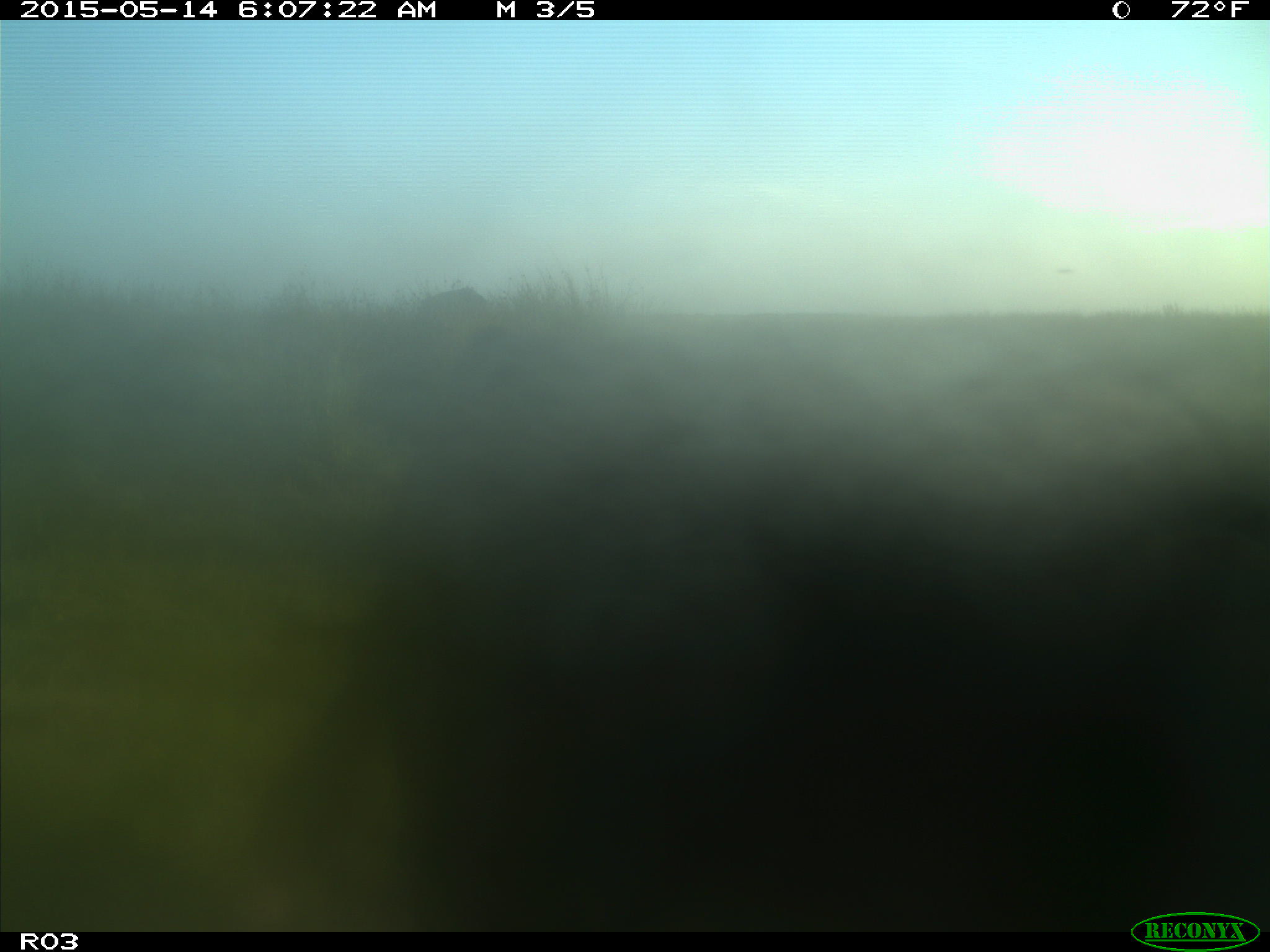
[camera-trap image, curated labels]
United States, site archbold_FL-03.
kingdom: Animalia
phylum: Chordata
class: Mammalia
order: Artiodactyla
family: Bovidae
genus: Bos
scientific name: Bos taurus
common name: domestic cow